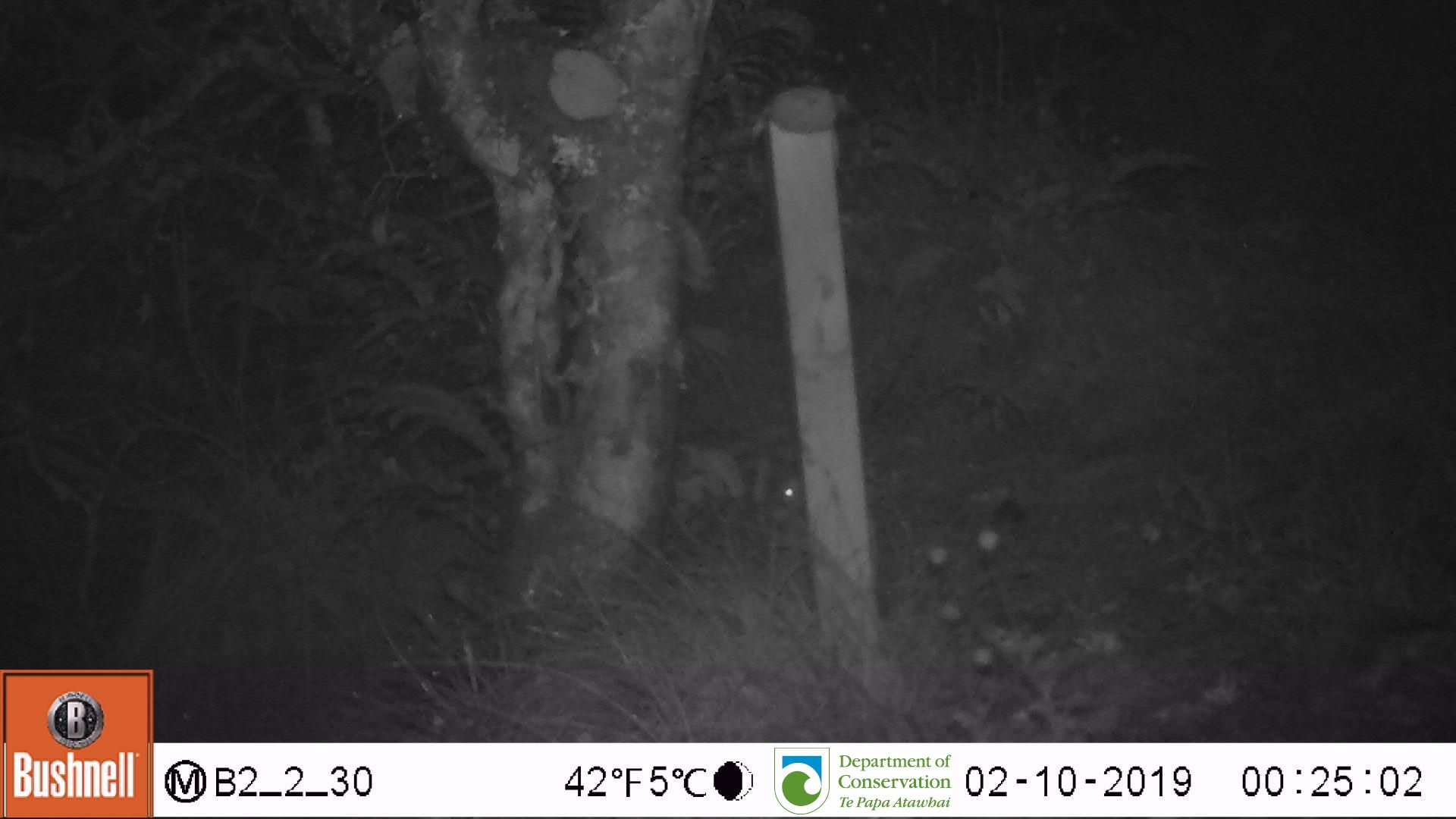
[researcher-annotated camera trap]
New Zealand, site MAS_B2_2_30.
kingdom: Animalia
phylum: Chordata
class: Mammalia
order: Rodentia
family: Muridae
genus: Mus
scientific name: Mus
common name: mouse